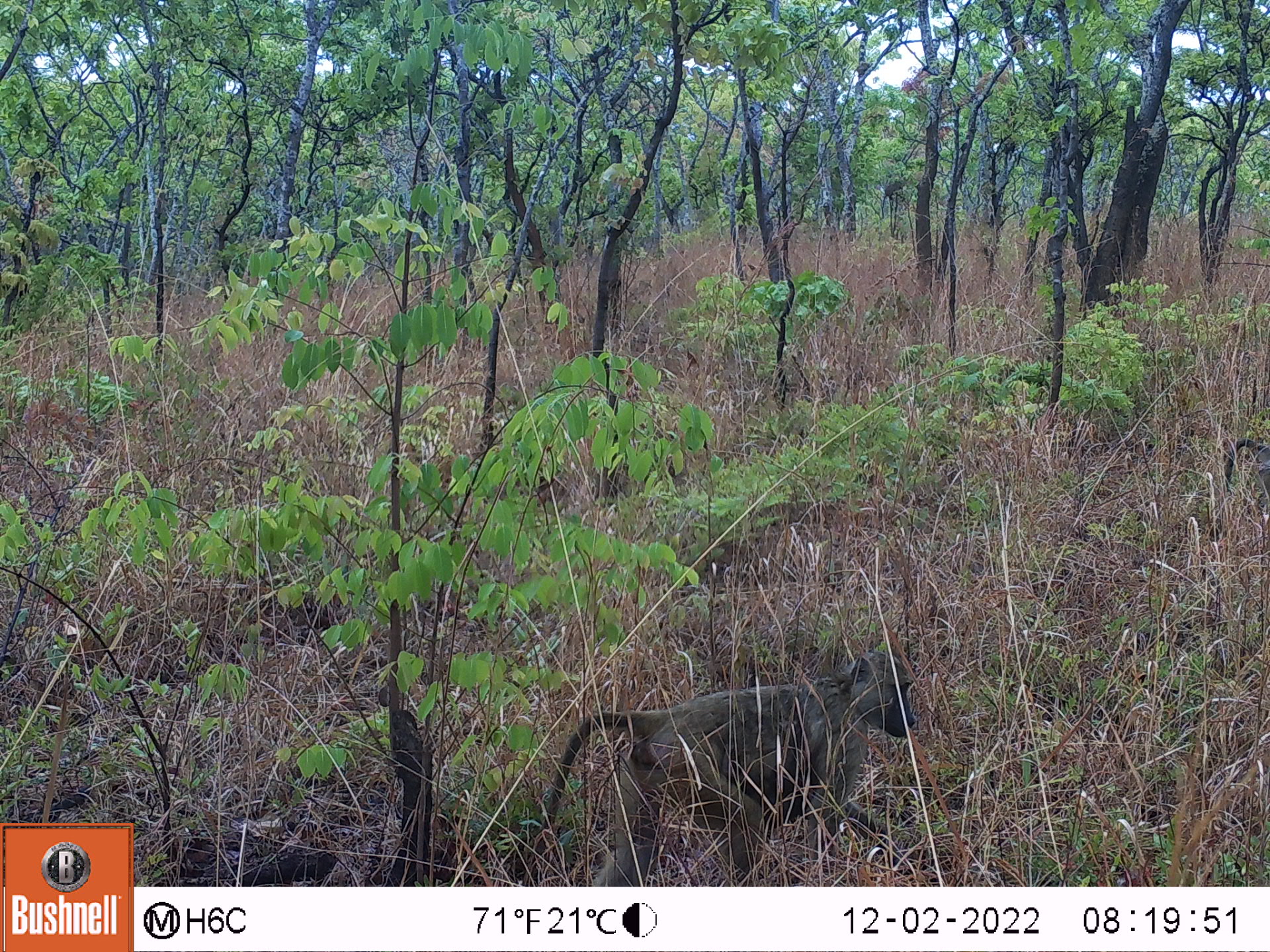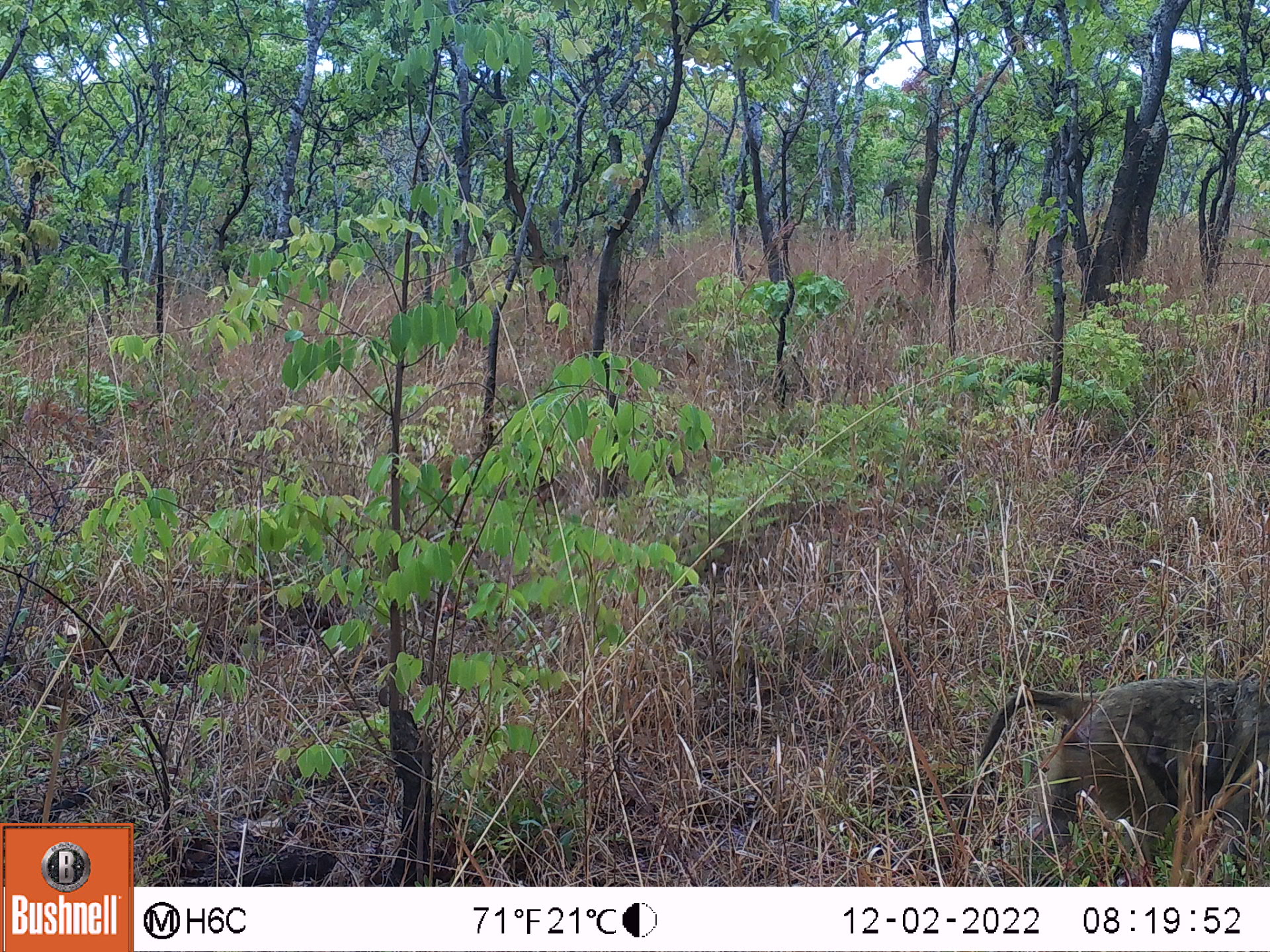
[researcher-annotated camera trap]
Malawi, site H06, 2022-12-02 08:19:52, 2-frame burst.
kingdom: Animalia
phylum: Chordata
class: Mammalia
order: Primates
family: Cercopithecidae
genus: Papio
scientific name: Papio cynocephalus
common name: yellow baboon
Yellow baboon (Papio cynocephalus), count 2.